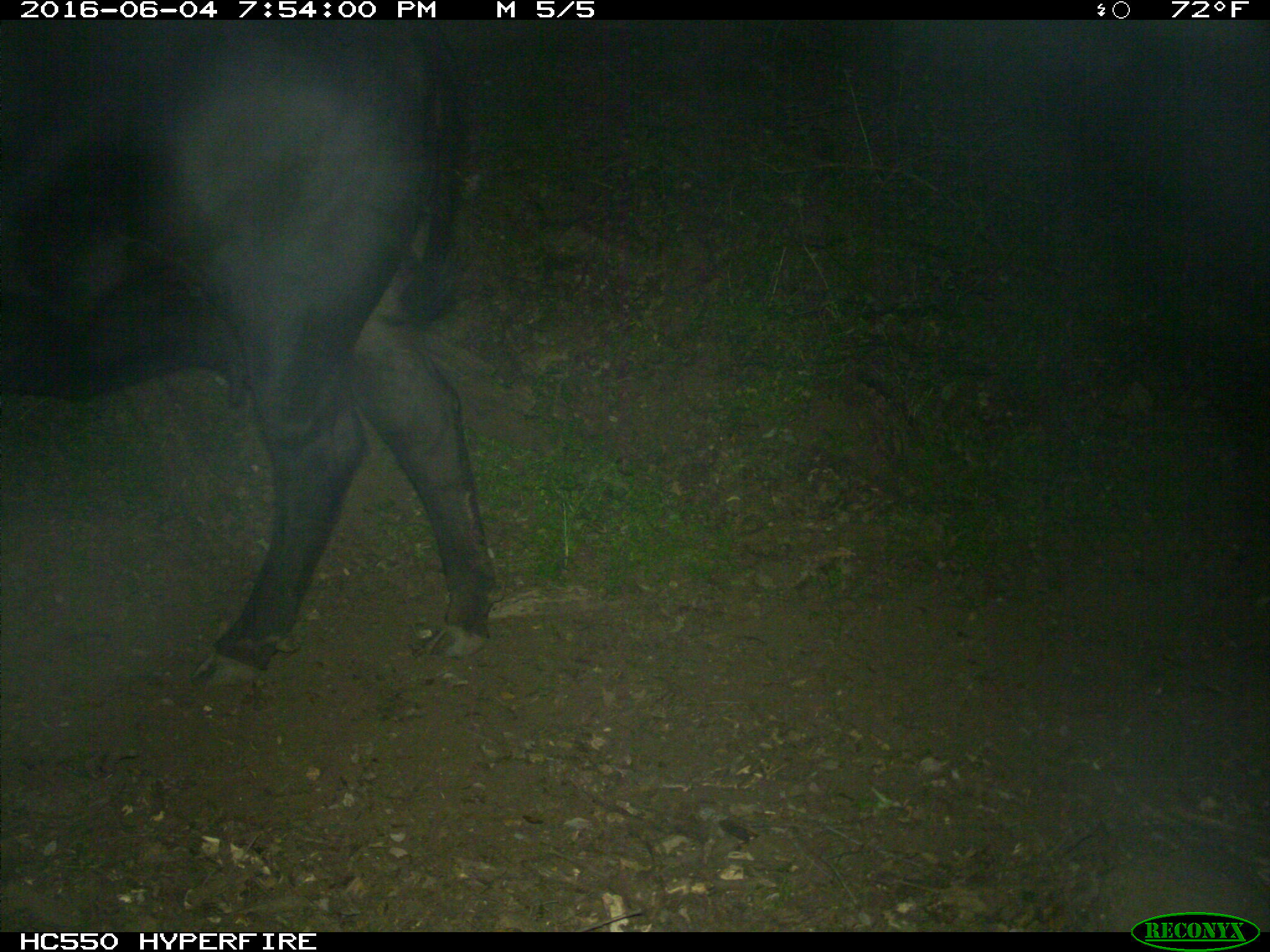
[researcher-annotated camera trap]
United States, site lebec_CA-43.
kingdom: Animalia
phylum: Chordata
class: Mammalia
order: Artiodactyla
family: Bovidae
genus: Bos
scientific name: Bos taurus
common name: domestic cow